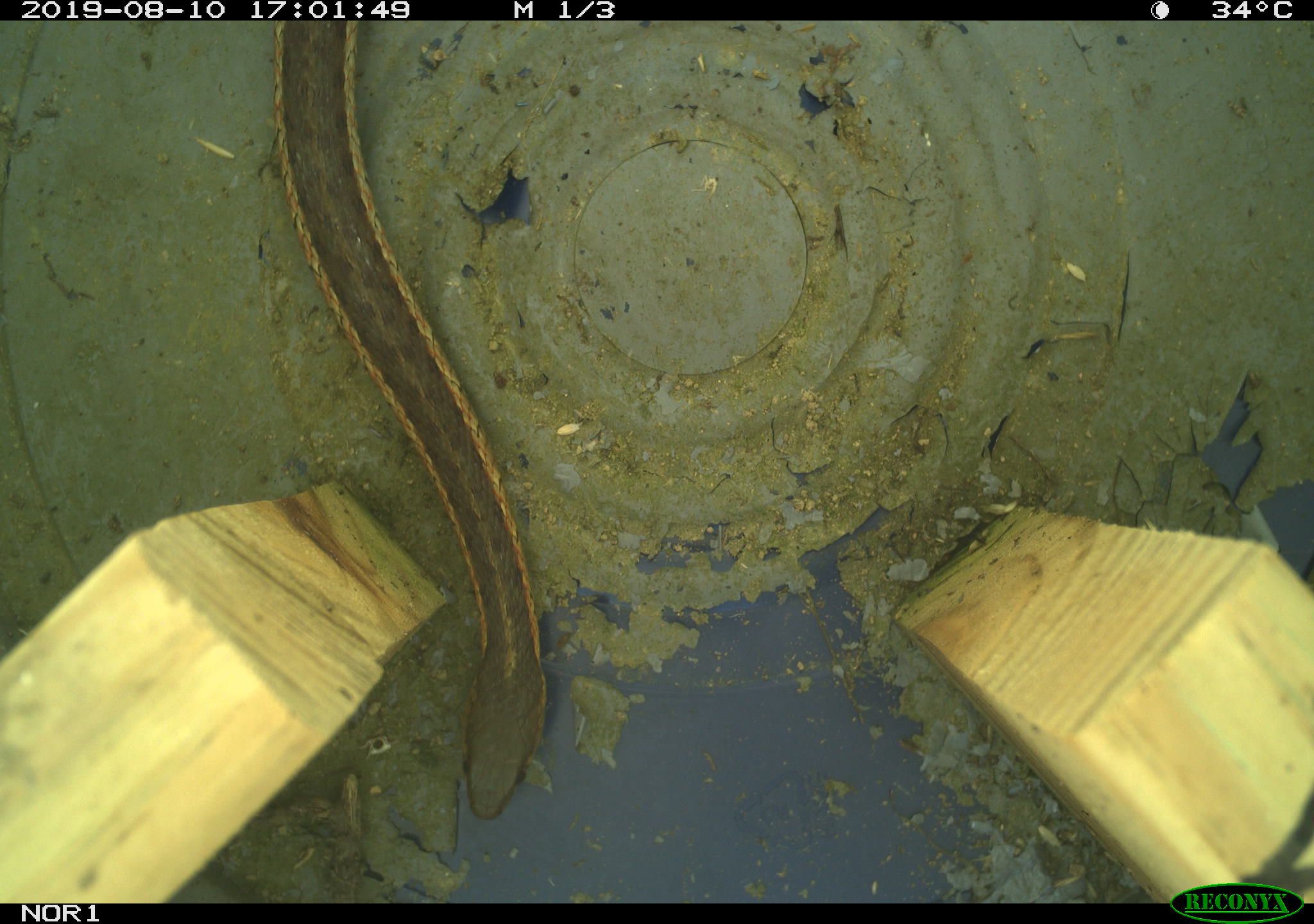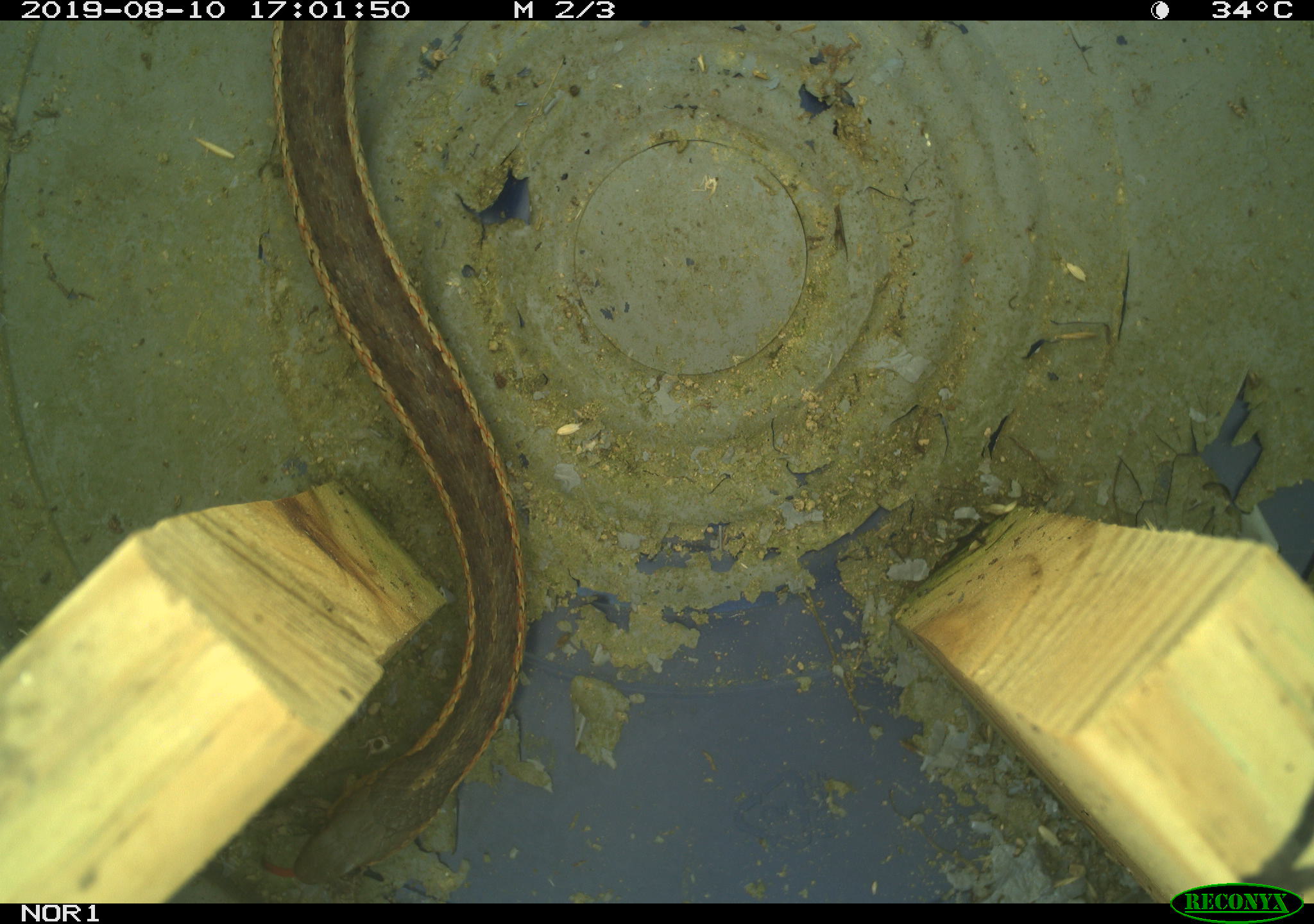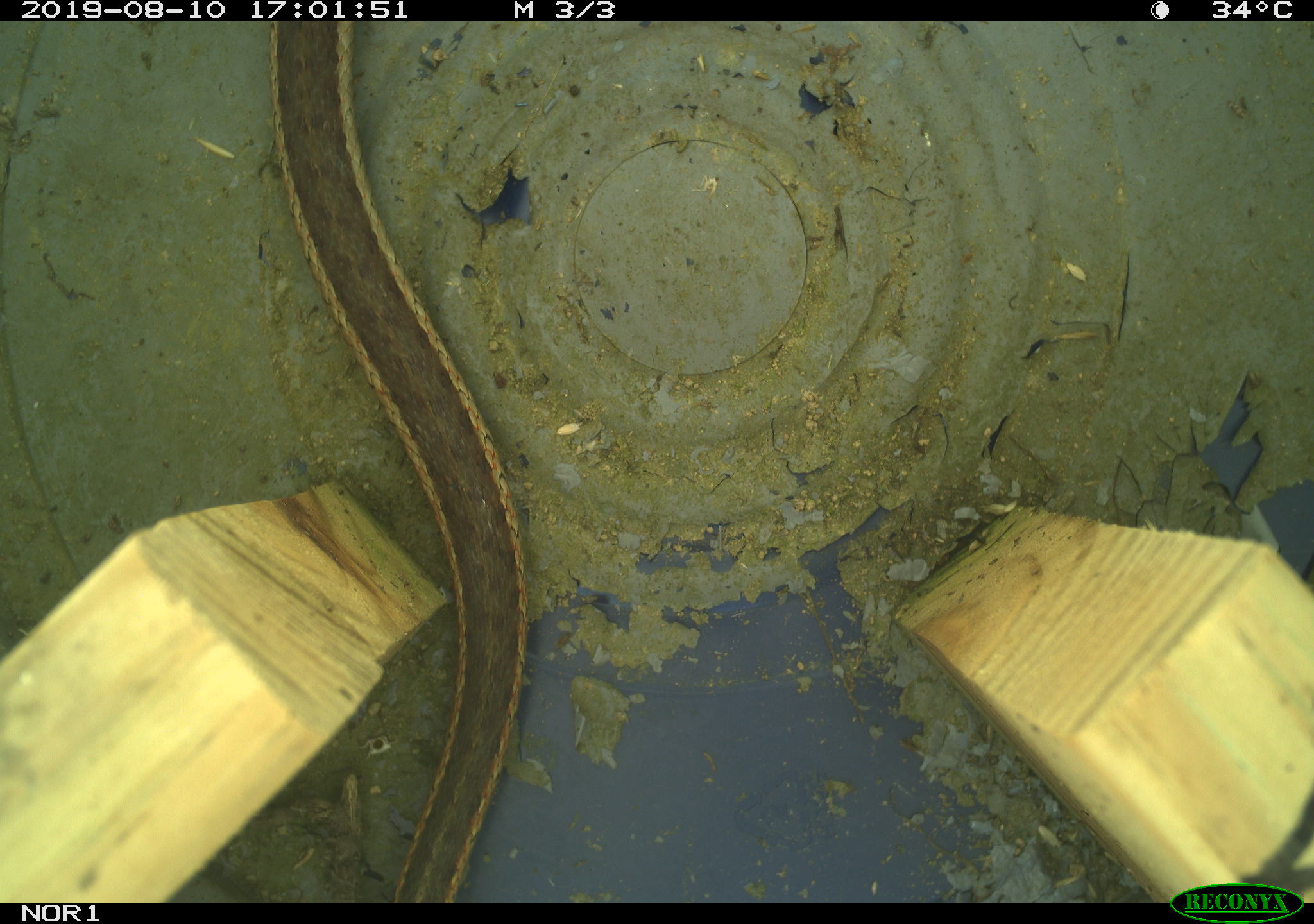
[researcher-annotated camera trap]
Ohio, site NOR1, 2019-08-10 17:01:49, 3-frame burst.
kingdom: Animalia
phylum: Chordata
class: Reptilia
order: Squamata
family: Colubridae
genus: Thamnophis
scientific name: Thamnophis sirtalis sirtalis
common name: eastern gartersnake